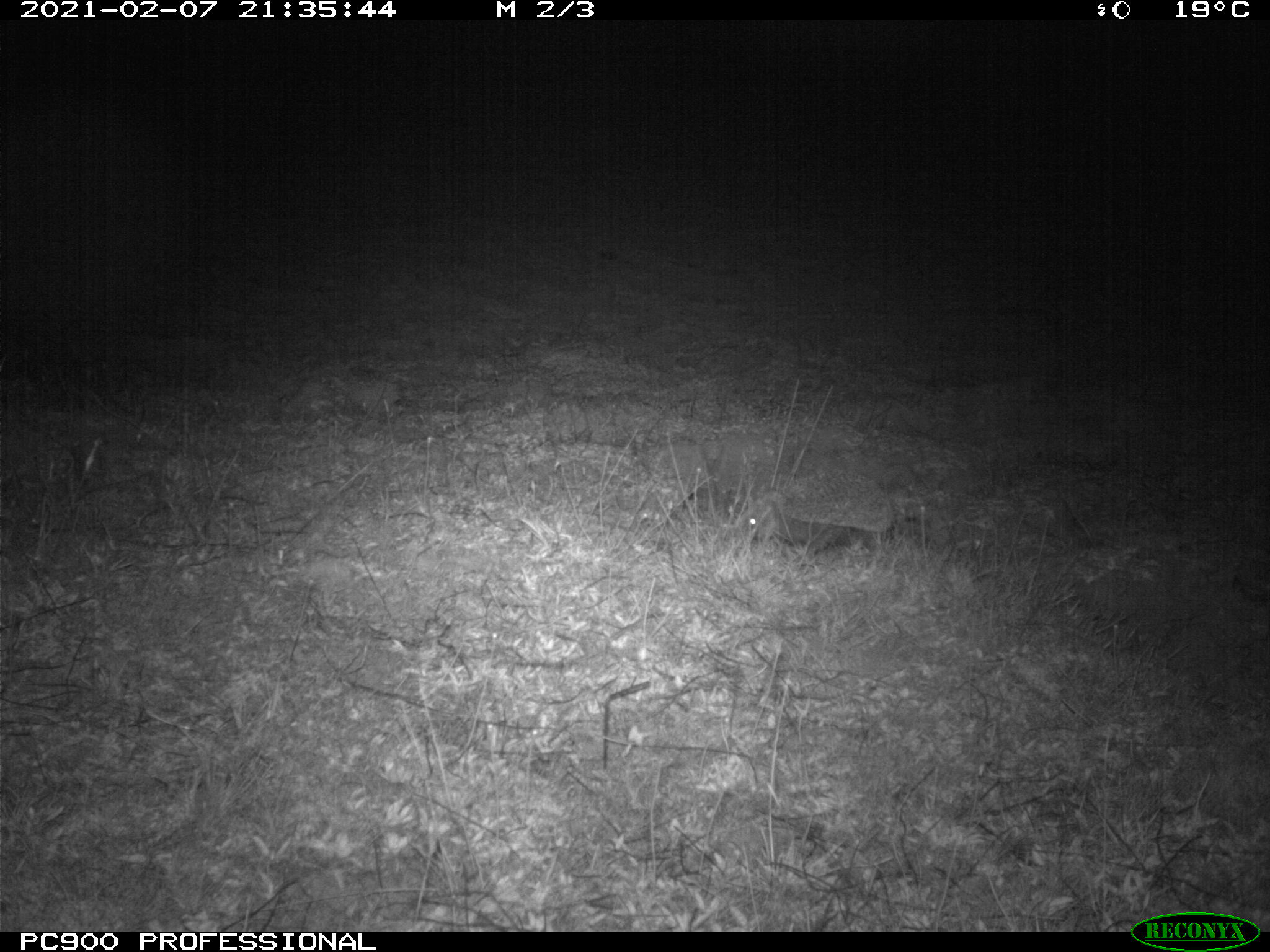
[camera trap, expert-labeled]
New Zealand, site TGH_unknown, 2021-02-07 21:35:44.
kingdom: Animalia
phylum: Chordata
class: Mammalia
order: Eulipotyphla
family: Erinaceidae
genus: Erinaceus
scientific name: Erinaceus europaeus europaeus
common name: european hedgehog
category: hedgehog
Hedgehog (european hedgehog) (Erinaceus europaeus europaeus).